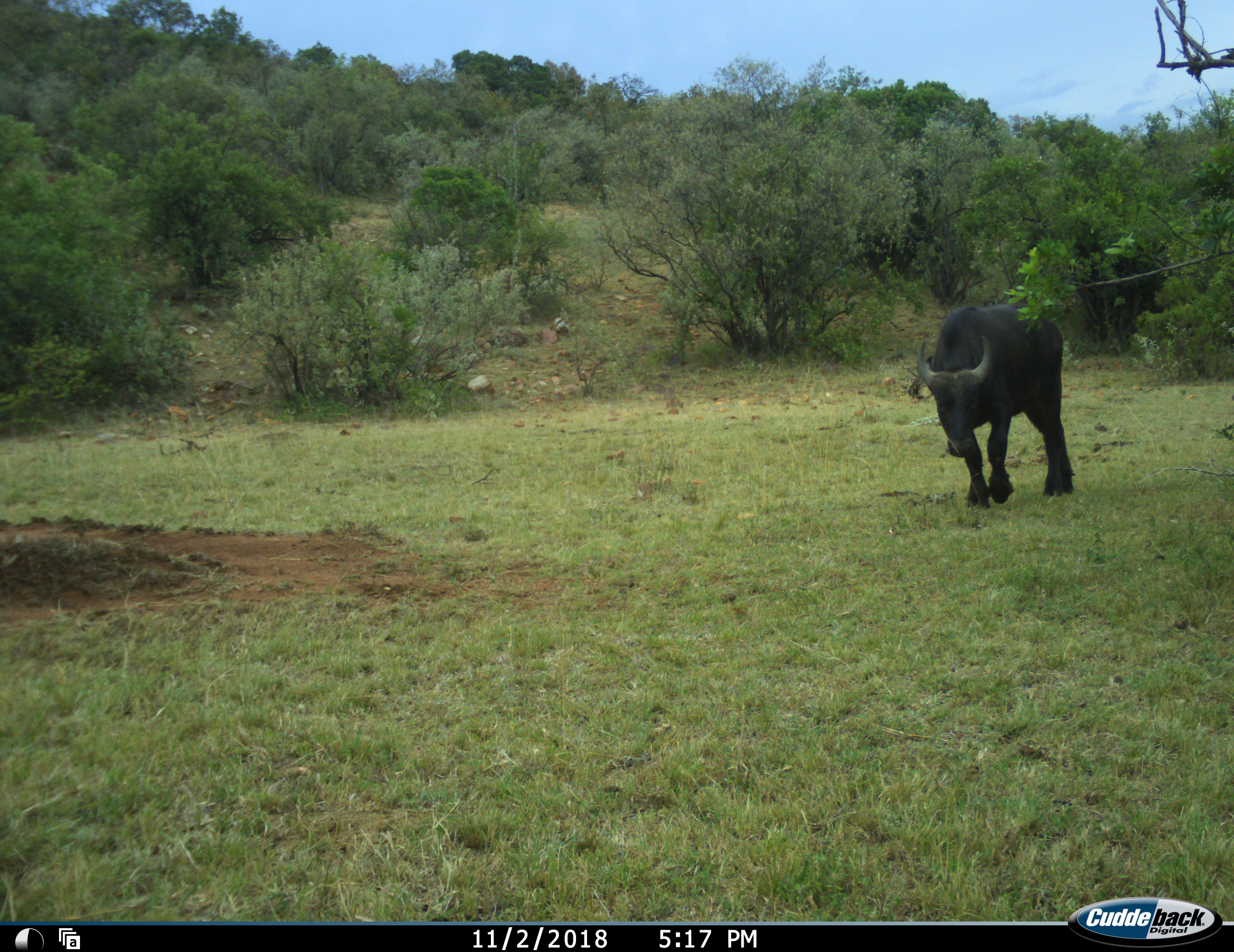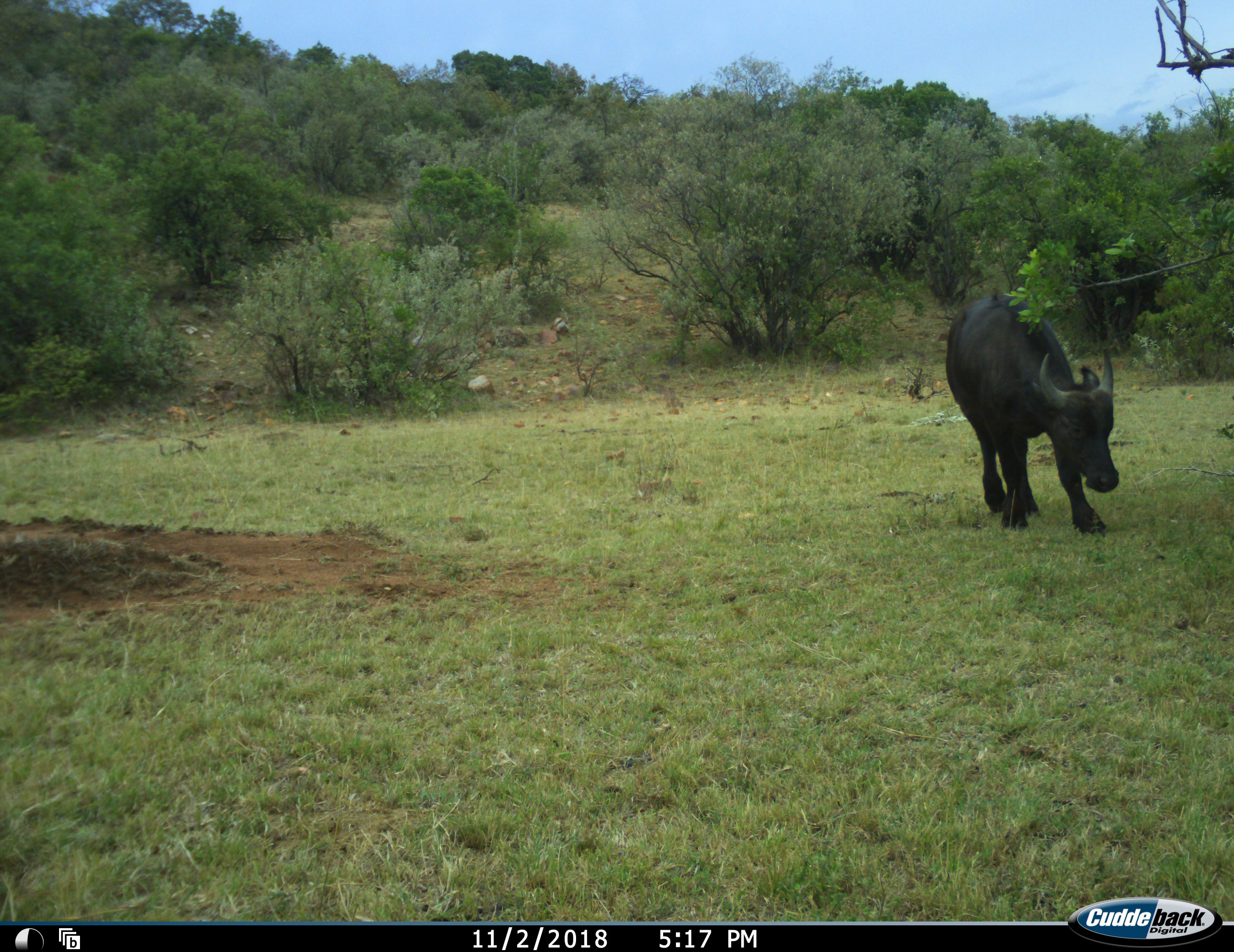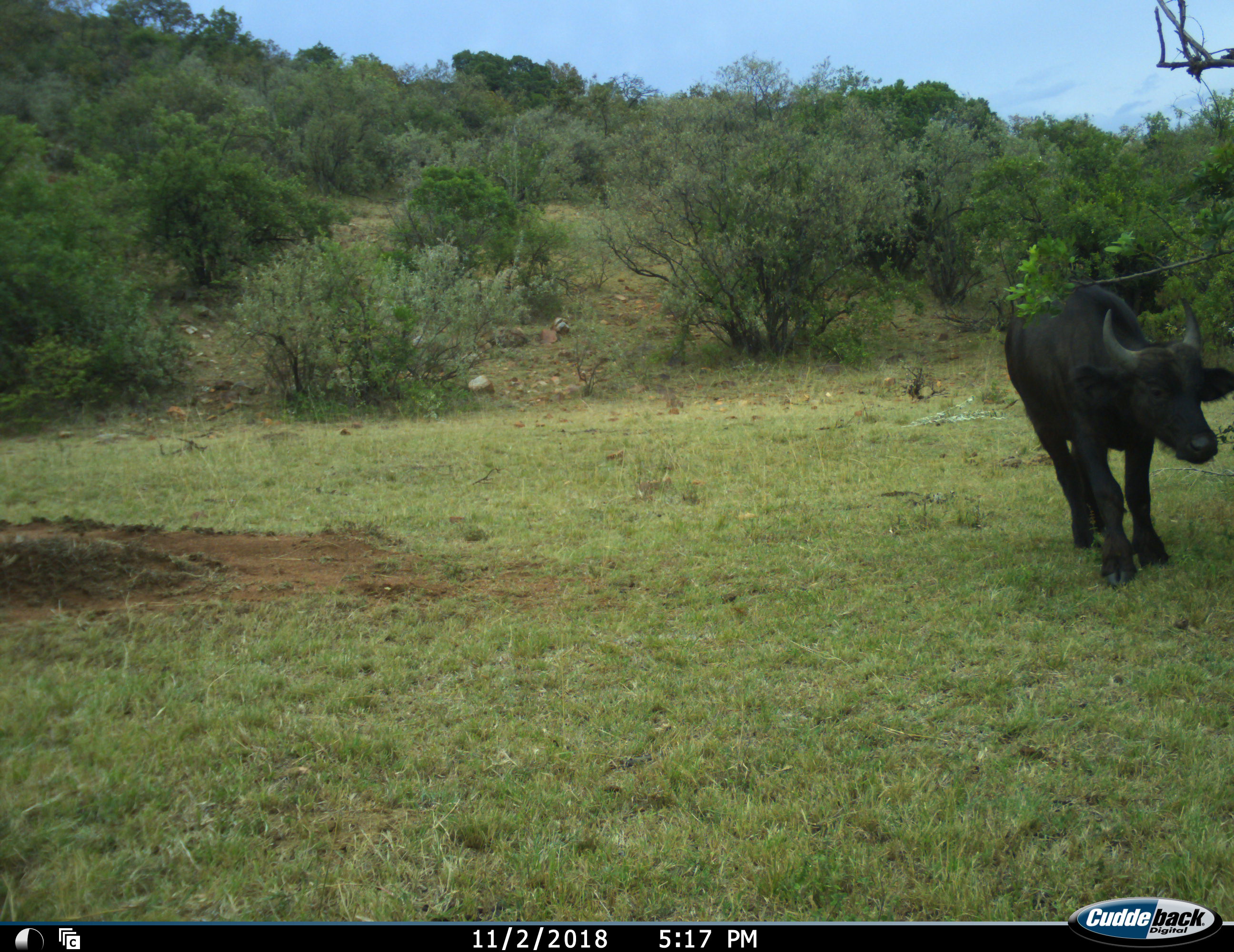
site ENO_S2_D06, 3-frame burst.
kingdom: Animalia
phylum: Chordata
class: Mammalia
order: Artiodactyla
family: Bovidae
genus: Syncerus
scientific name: Syncerus caffer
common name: african buffalo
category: buffalo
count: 1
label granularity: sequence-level